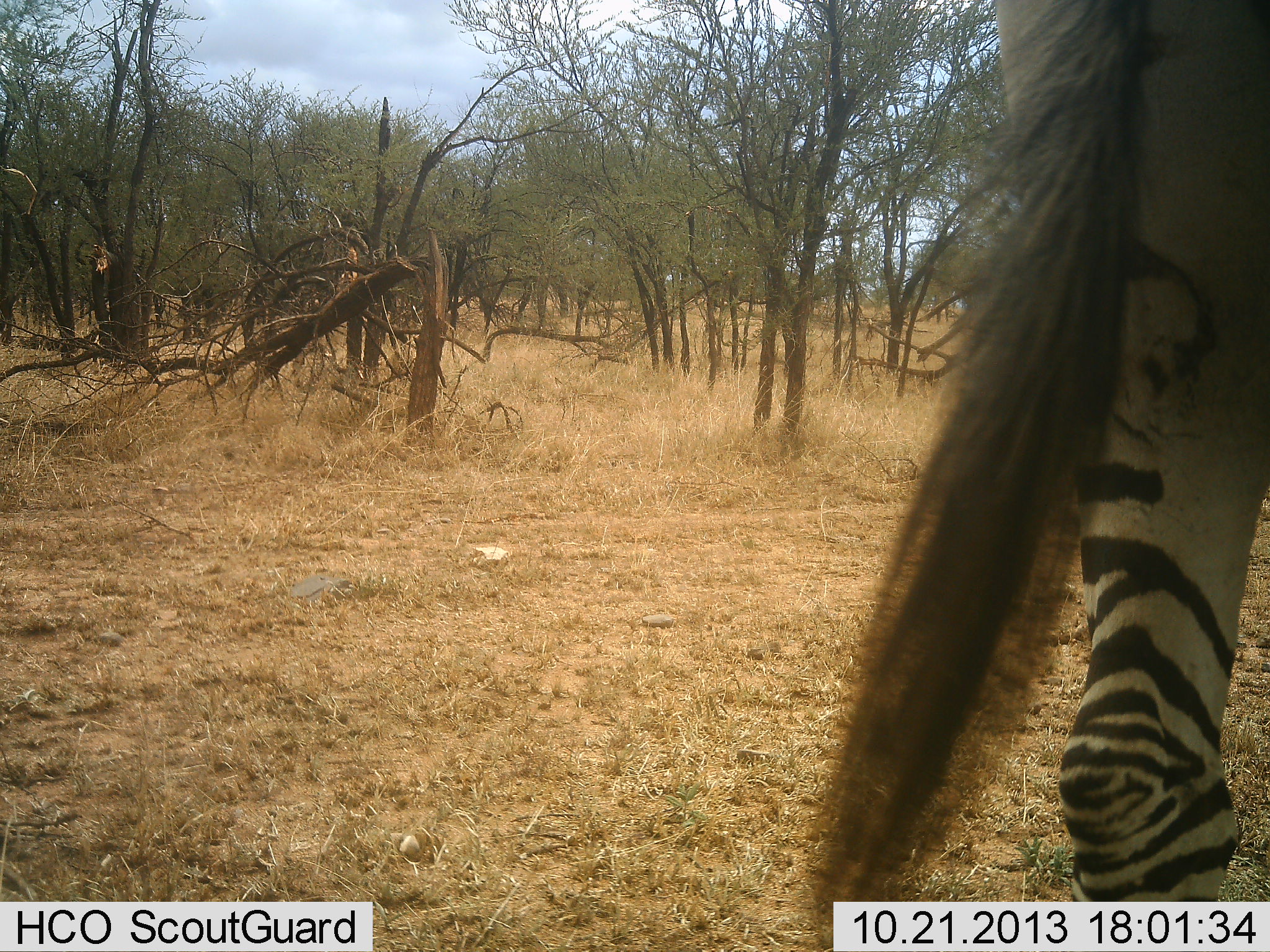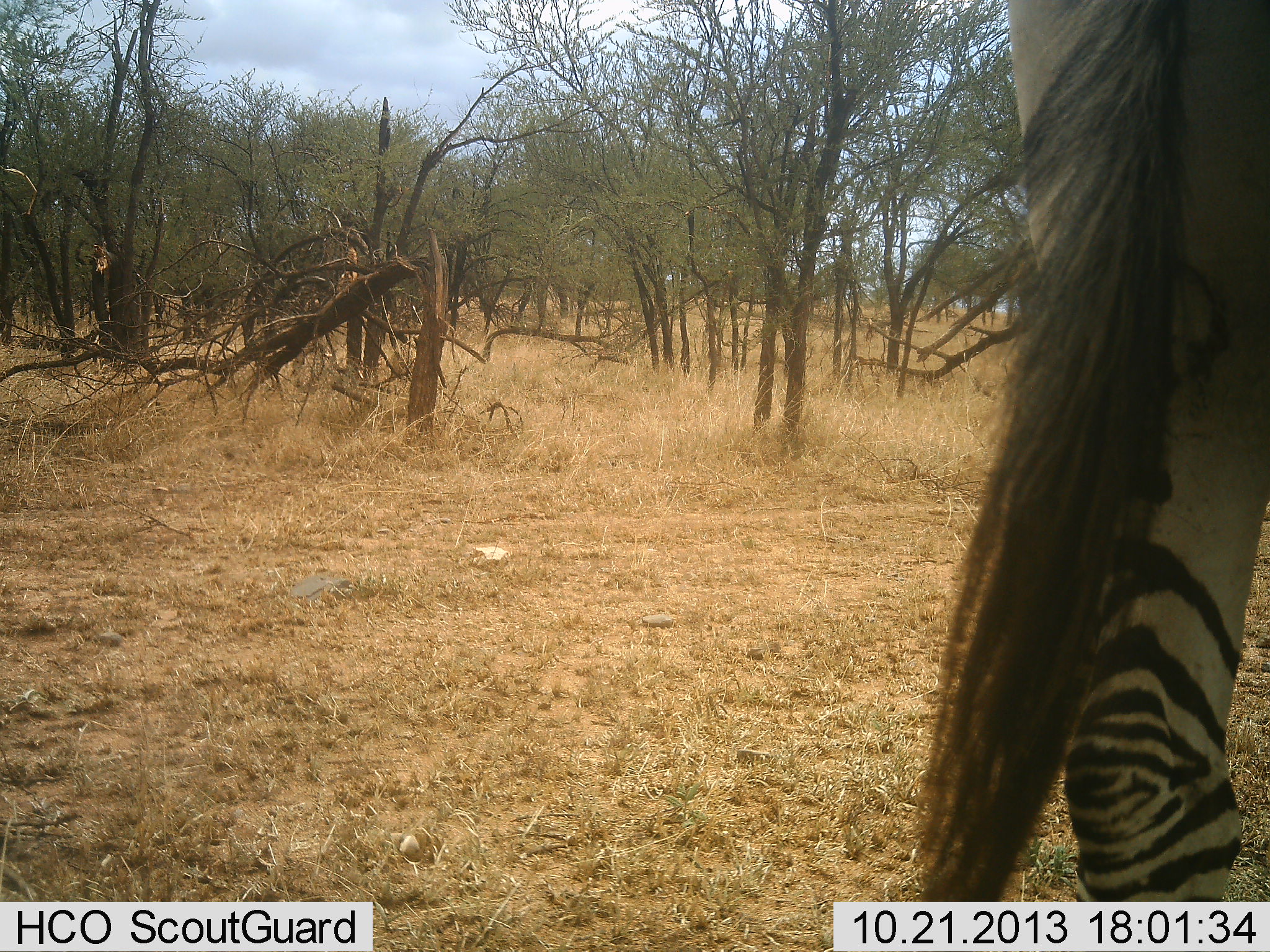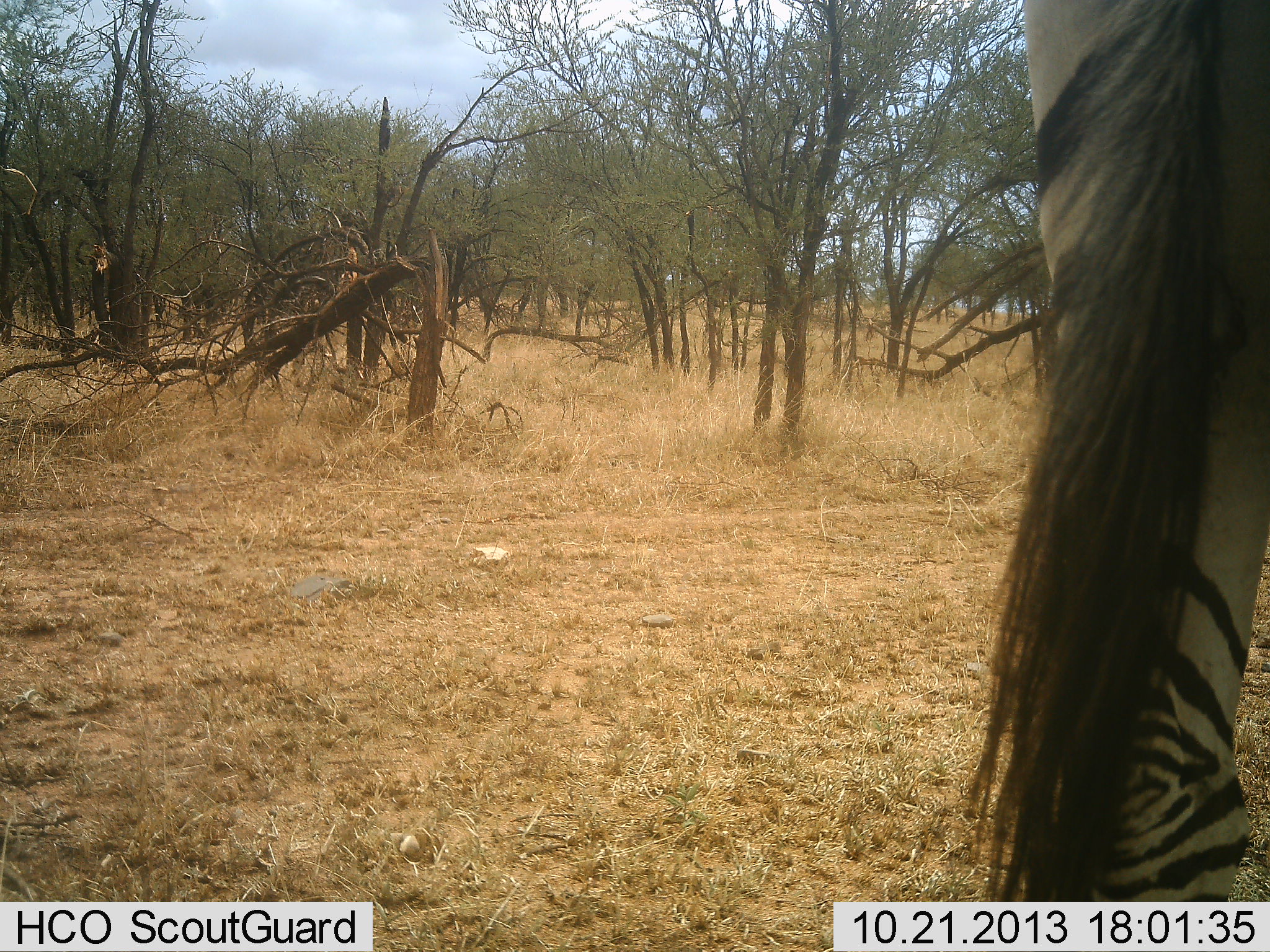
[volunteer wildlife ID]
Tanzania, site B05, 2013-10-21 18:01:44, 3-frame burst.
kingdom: Animalia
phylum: Chordata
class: Mammalia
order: Perissodactyla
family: Equidae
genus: Equus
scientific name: Equus quagga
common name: plains zebra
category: zebra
Zebra (plains zebra) (Equus quagga), count 1. Behavior (volunteer vote fractions): standing 90%, resting 0%, moving 10%, interacting 0%. Young present (vote fraction): 0%. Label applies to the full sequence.